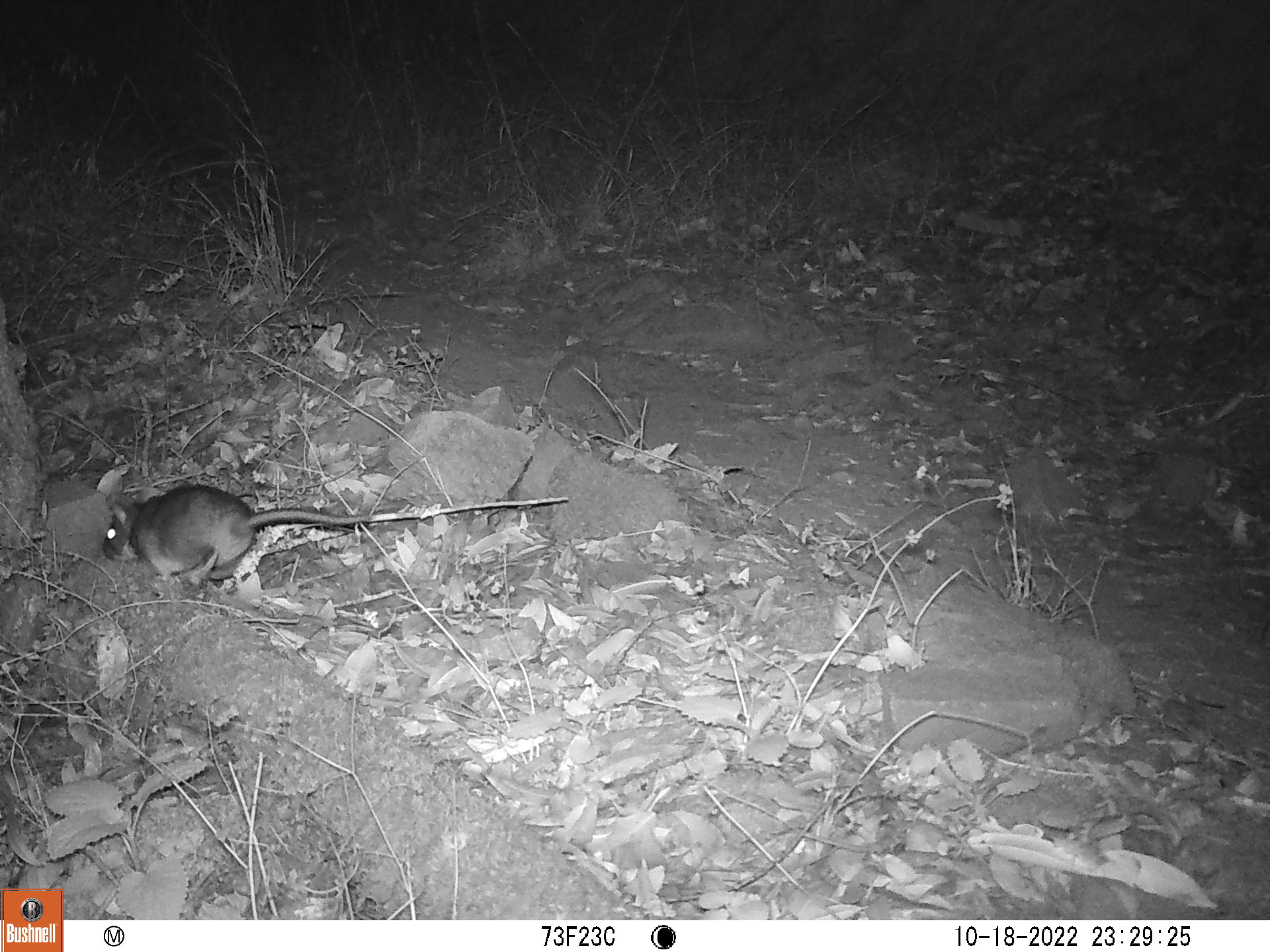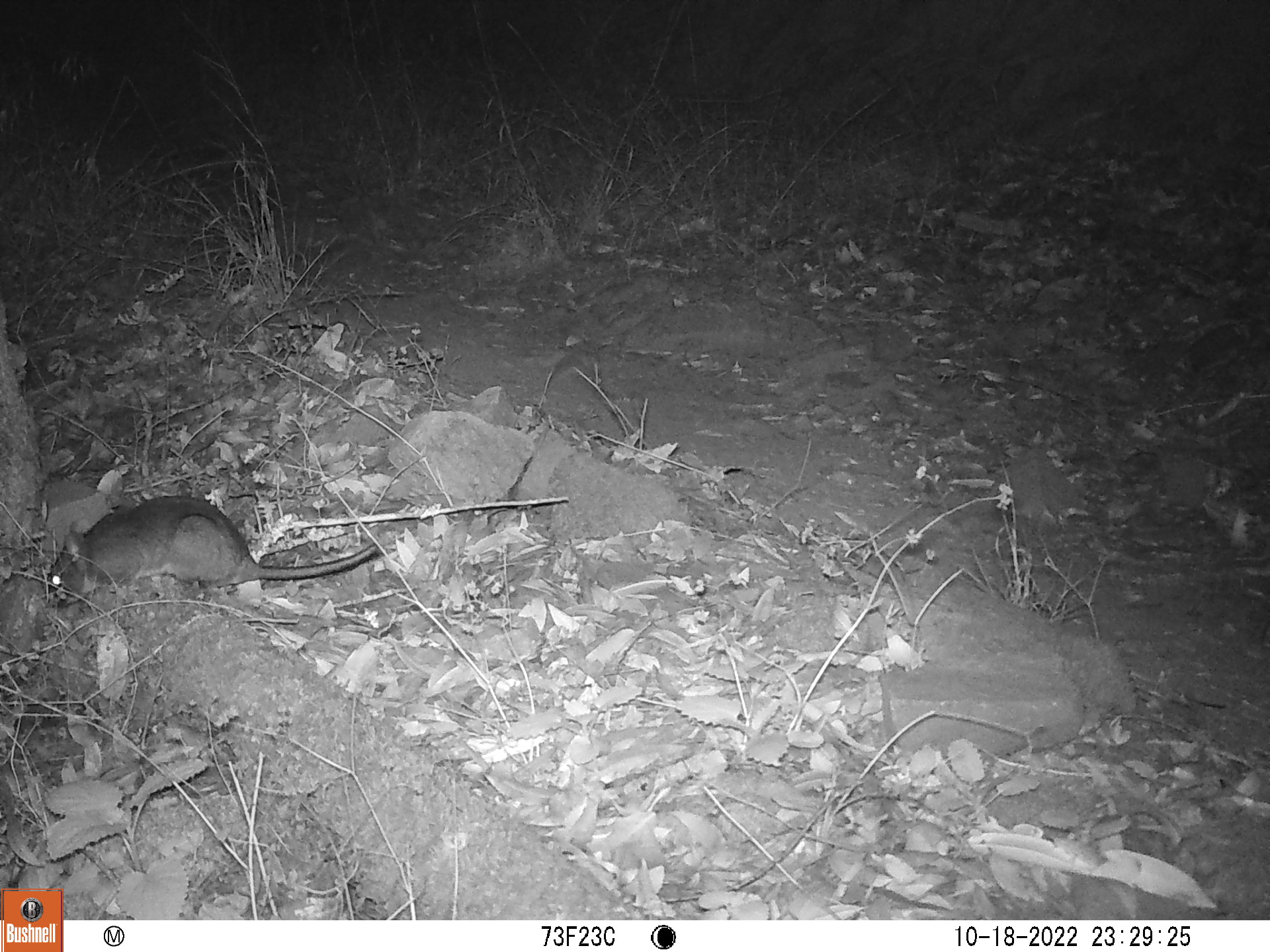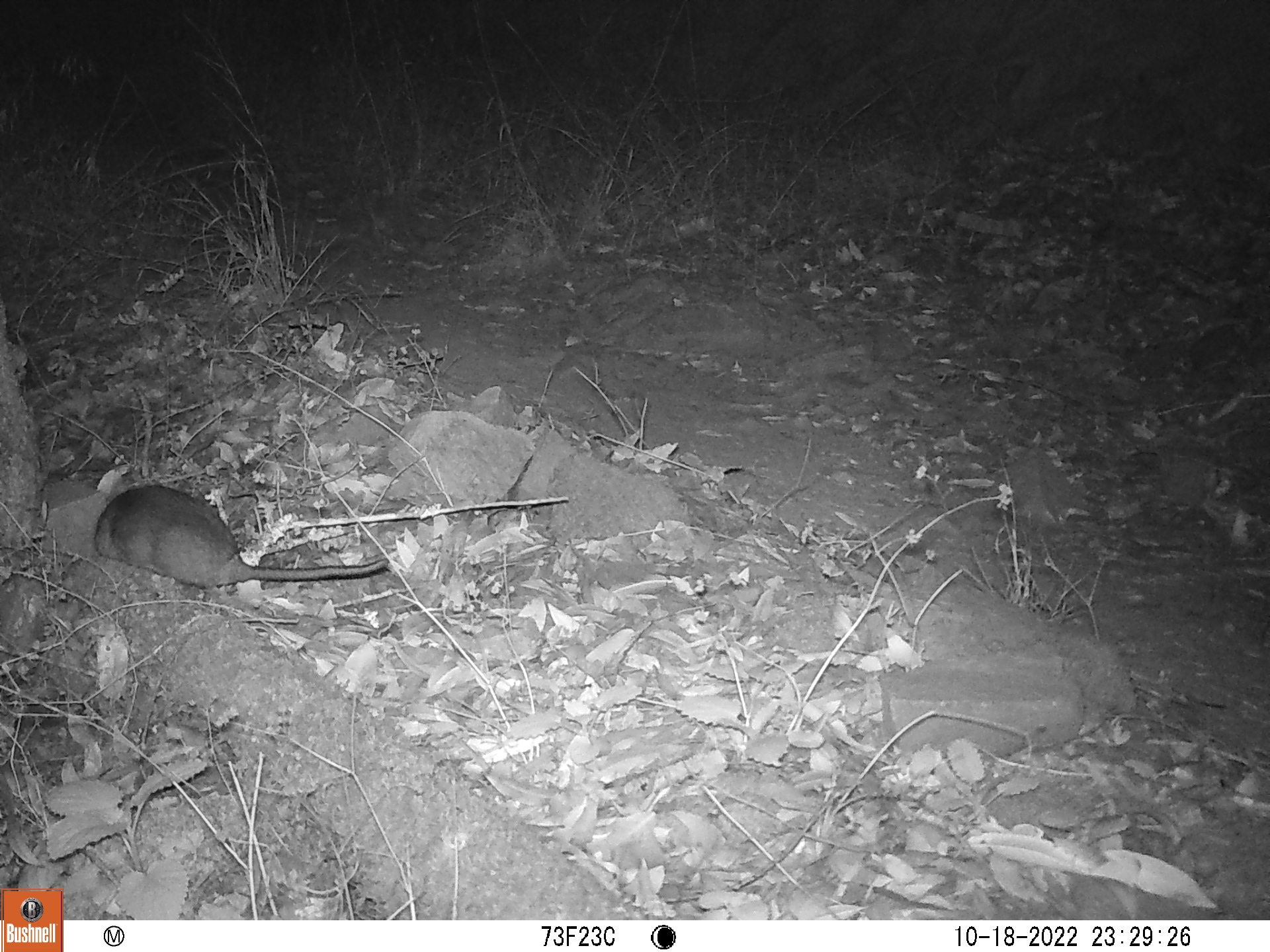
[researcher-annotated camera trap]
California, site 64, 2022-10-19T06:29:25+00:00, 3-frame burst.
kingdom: Animalia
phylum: Chordata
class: Mammalia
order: Rodentia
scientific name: Rodentia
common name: mouse or rat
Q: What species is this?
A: Mouse or rat (Rodentia).